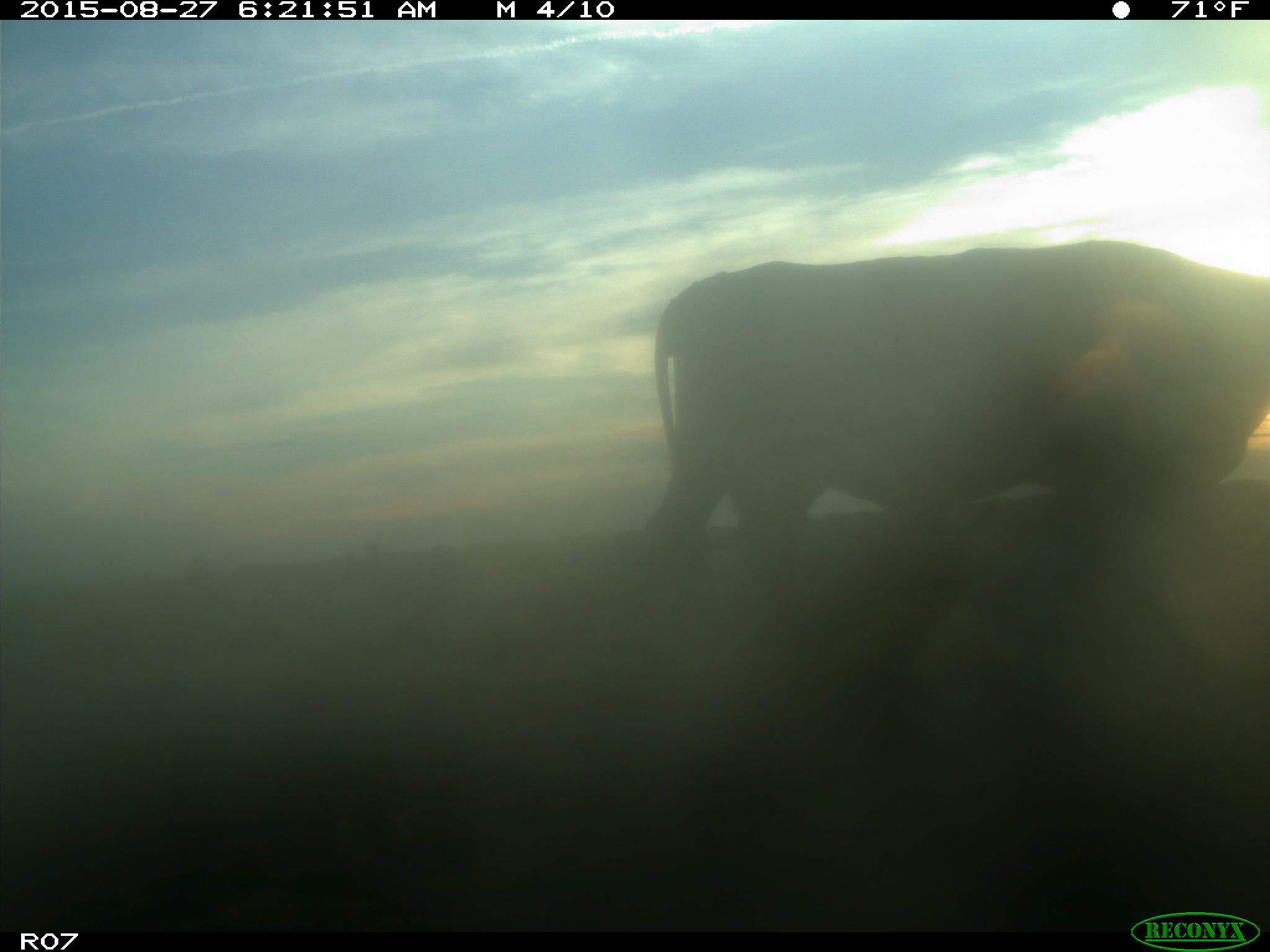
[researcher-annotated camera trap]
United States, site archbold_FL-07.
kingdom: Animalia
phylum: Chordata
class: Mammalia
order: Artiodactyla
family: Bovidae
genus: Bos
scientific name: Bos taurus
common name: domestic cow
Bos taurus (domestic cow).